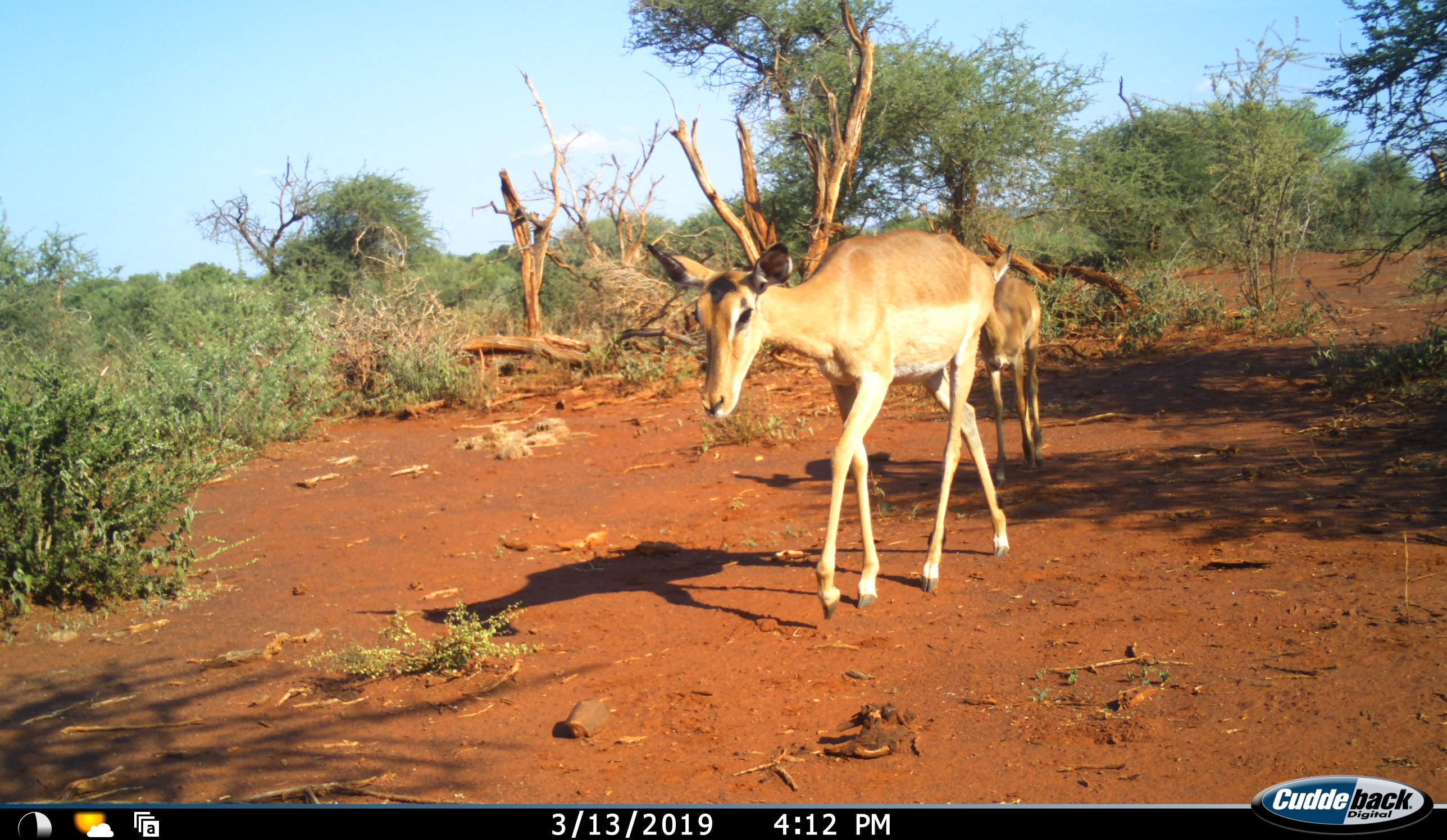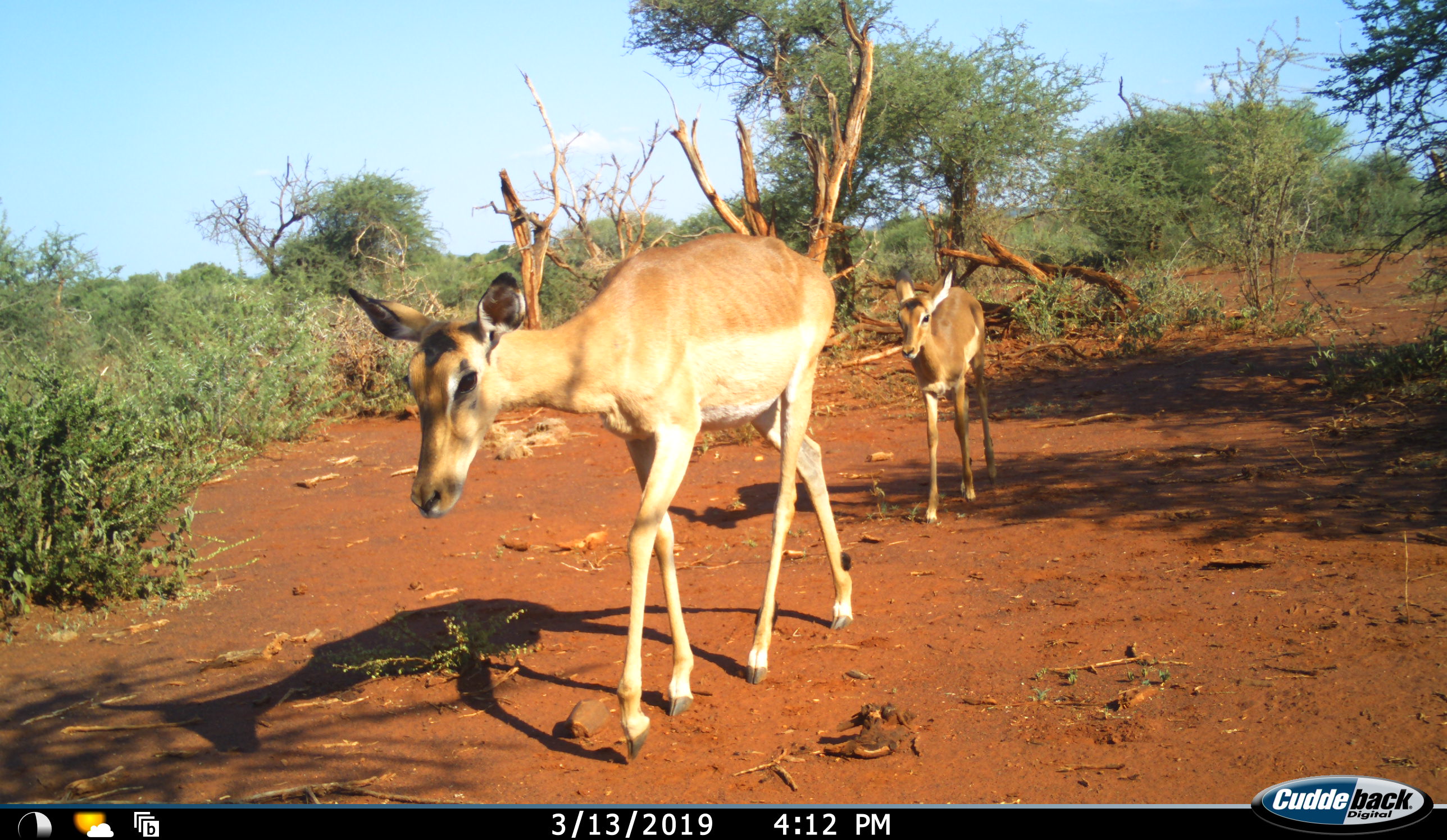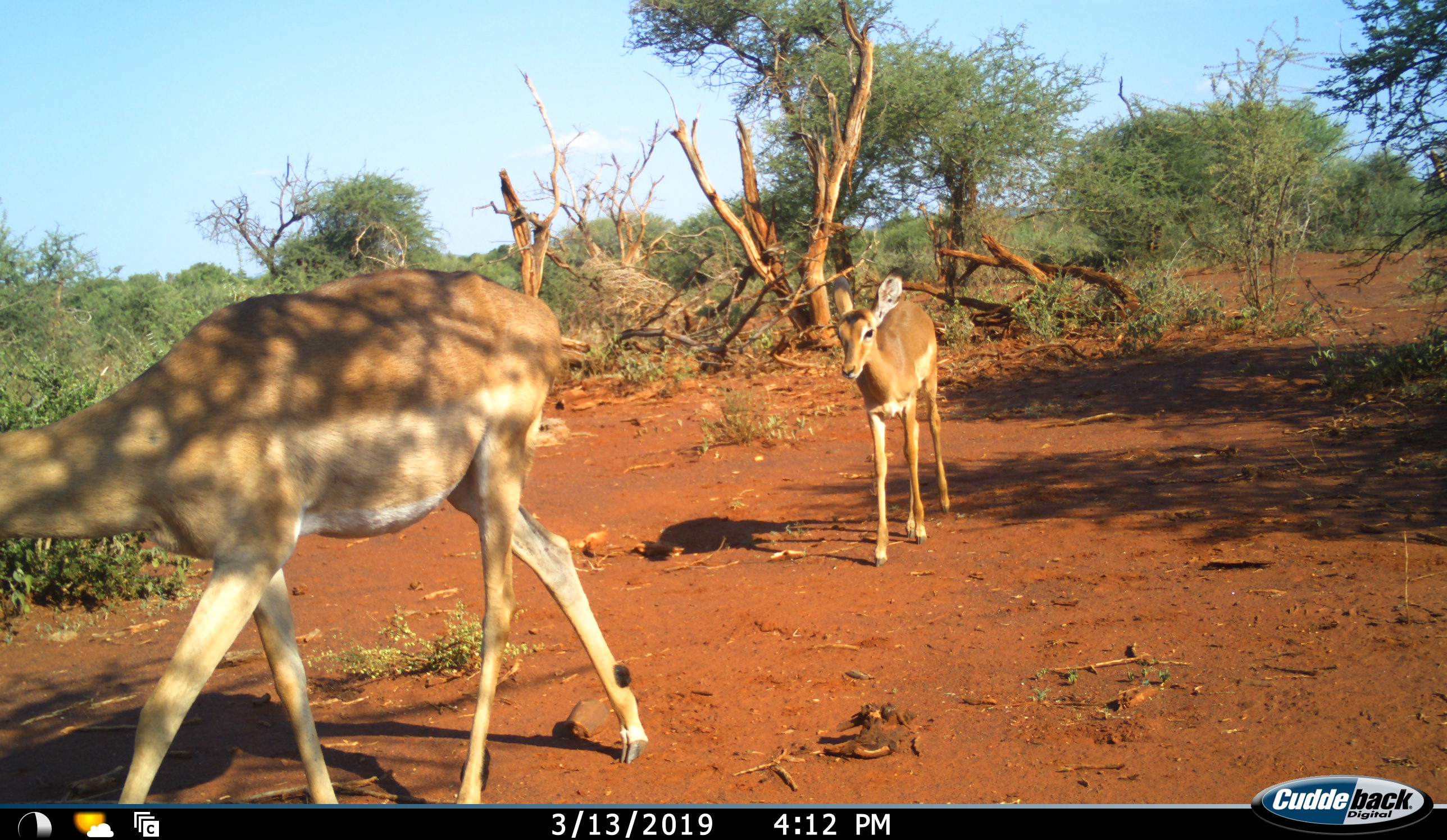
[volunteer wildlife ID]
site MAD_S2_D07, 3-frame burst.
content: unidentified animal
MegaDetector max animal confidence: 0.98